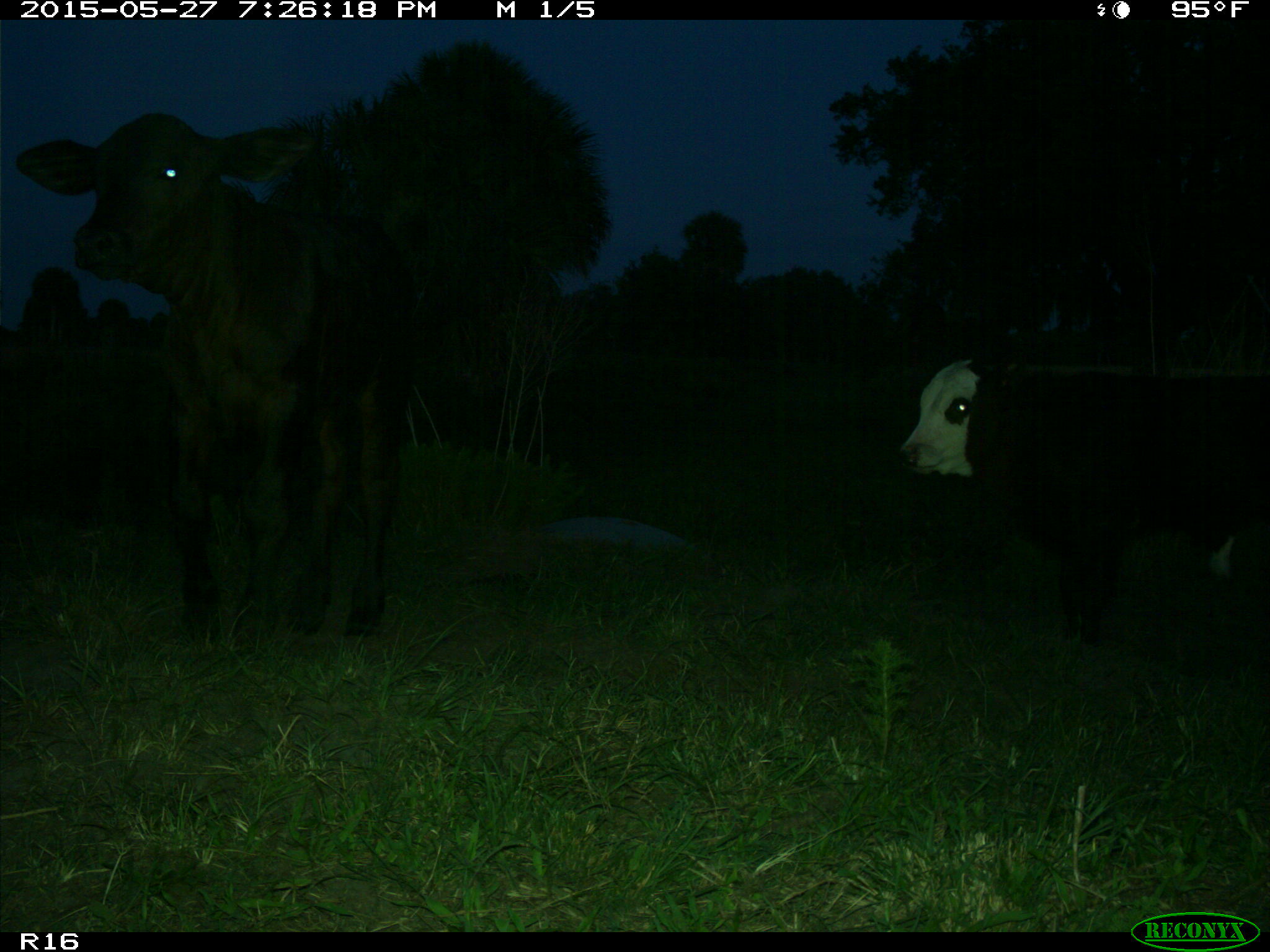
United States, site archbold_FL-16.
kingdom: Animalia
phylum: Chordata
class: Mammalia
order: Artiodactyla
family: Bovidae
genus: Bos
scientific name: Bos taurus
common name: domestic cow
Bos taurus (domestic cow).